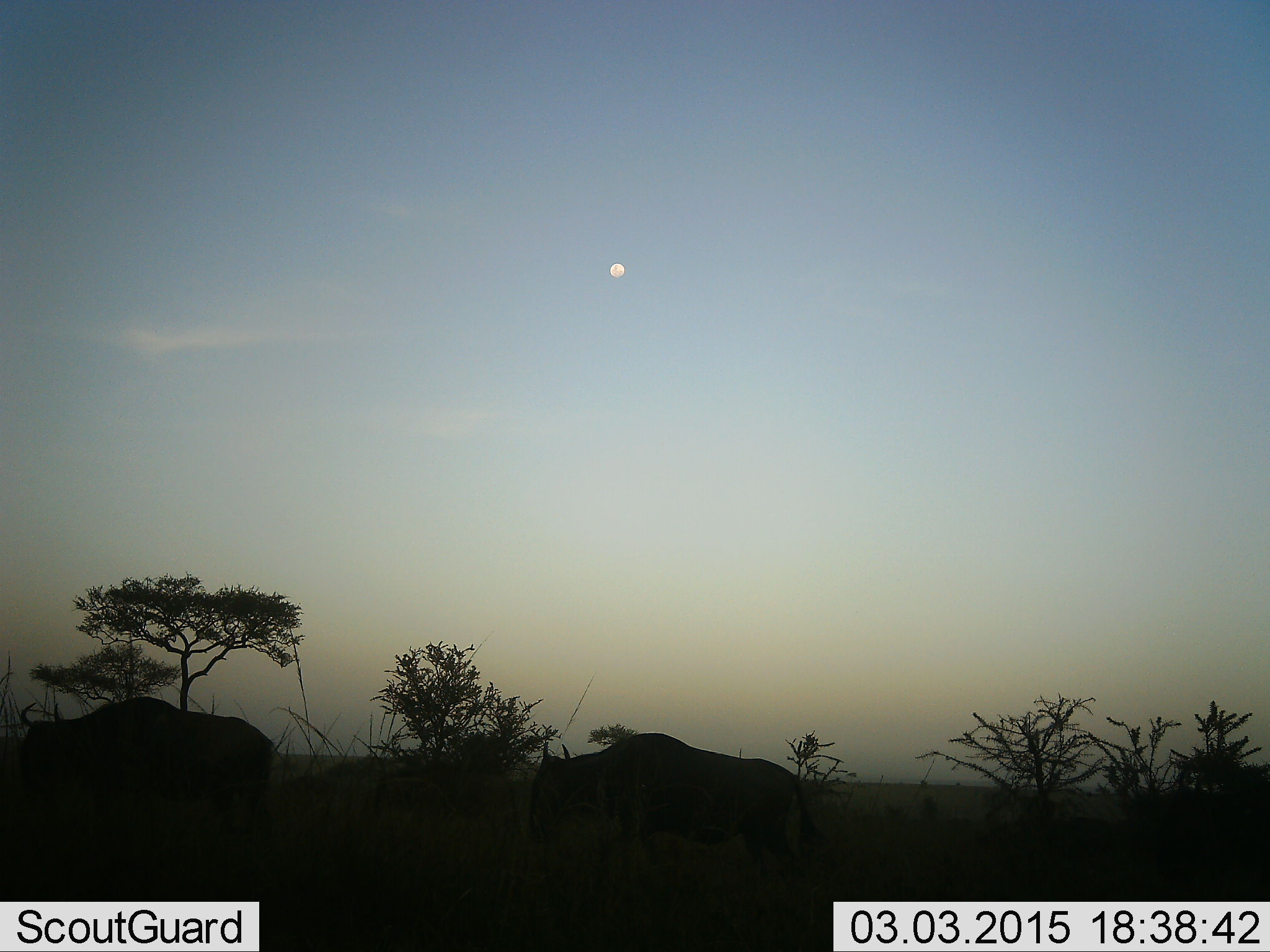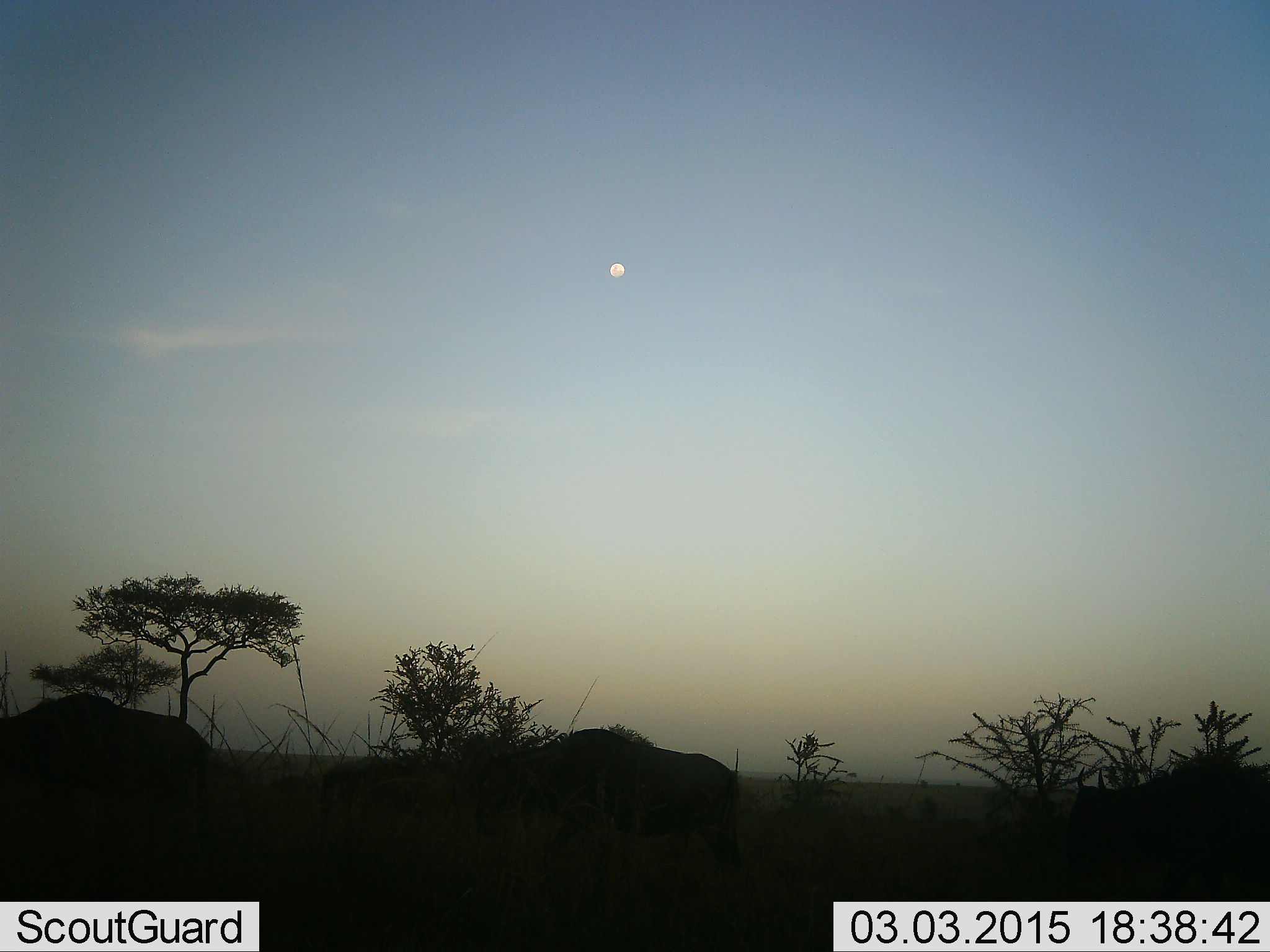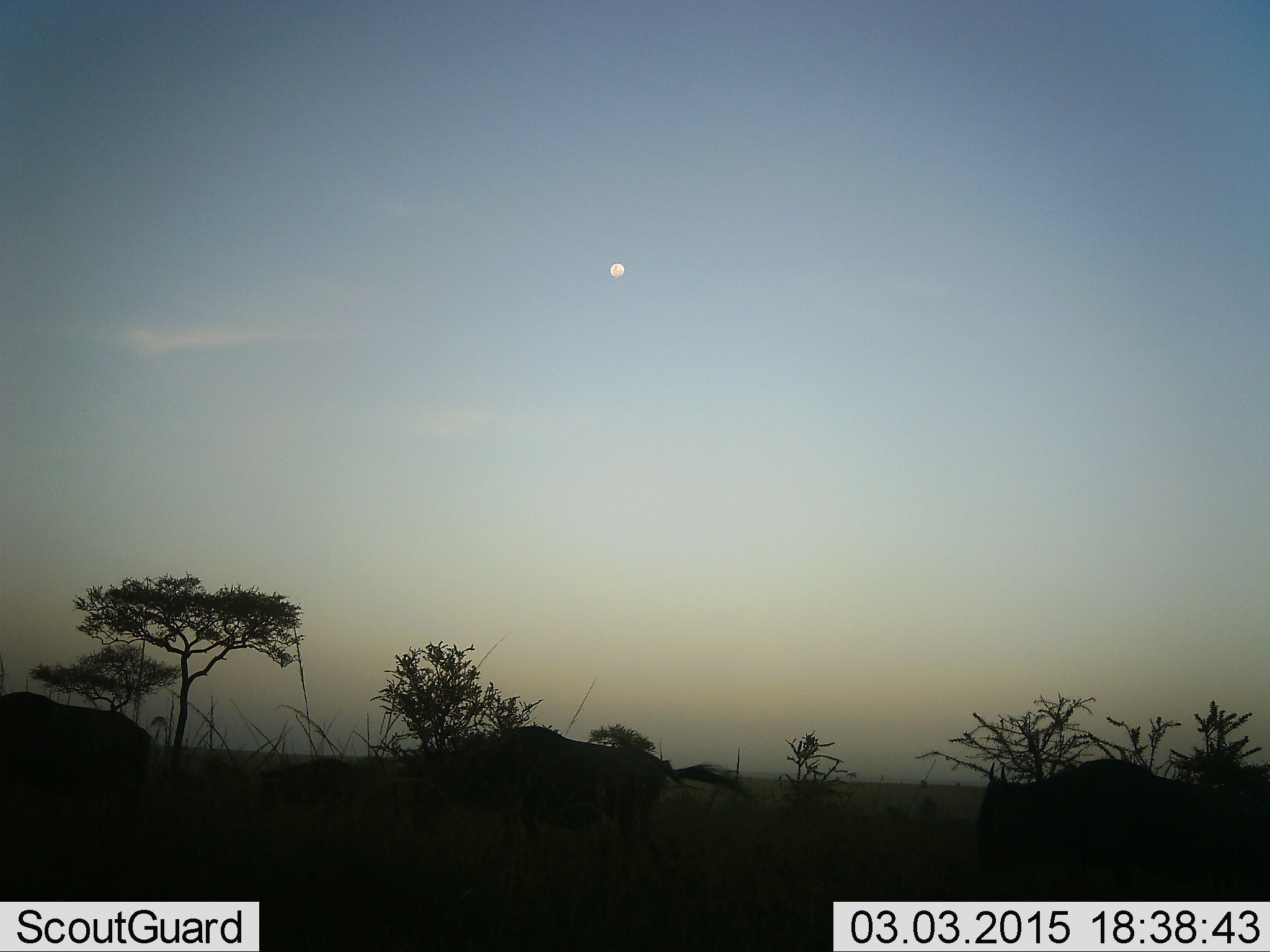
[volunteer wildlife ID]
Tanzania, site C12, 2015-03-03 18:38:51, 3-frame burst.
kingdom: Animalia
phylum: Chordata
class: Mammalia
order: Artiodactyla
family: Bovidae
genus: Connochaetes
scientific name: Connochaetes taurinus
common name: blue wildebeest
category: wildebeest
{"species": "wildebeest (blue wildebeest) (Connochaetes taurinus)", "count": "3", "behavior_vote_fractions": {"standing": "0%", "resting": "0%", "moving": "90%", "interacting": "0%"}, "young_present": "0%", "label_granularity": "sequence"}